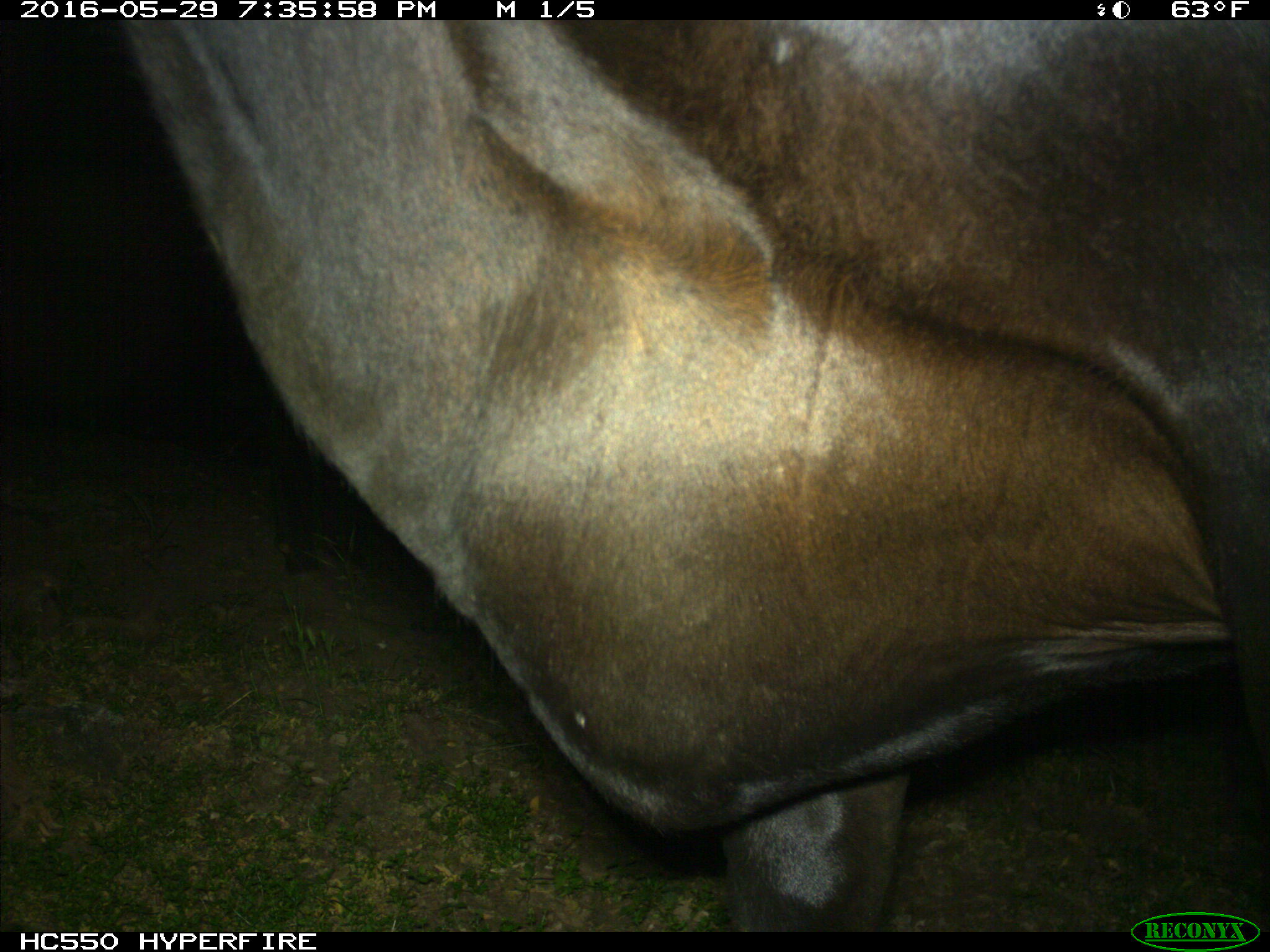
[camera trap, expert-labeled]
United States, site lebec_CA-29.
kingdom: Animalia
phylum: Chordata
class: Mammalia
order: Artiodactyla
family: Bovidae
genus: Bos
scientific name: Bos taurus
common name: domestic cow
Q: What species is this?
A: Bos taurus (domestic cow).